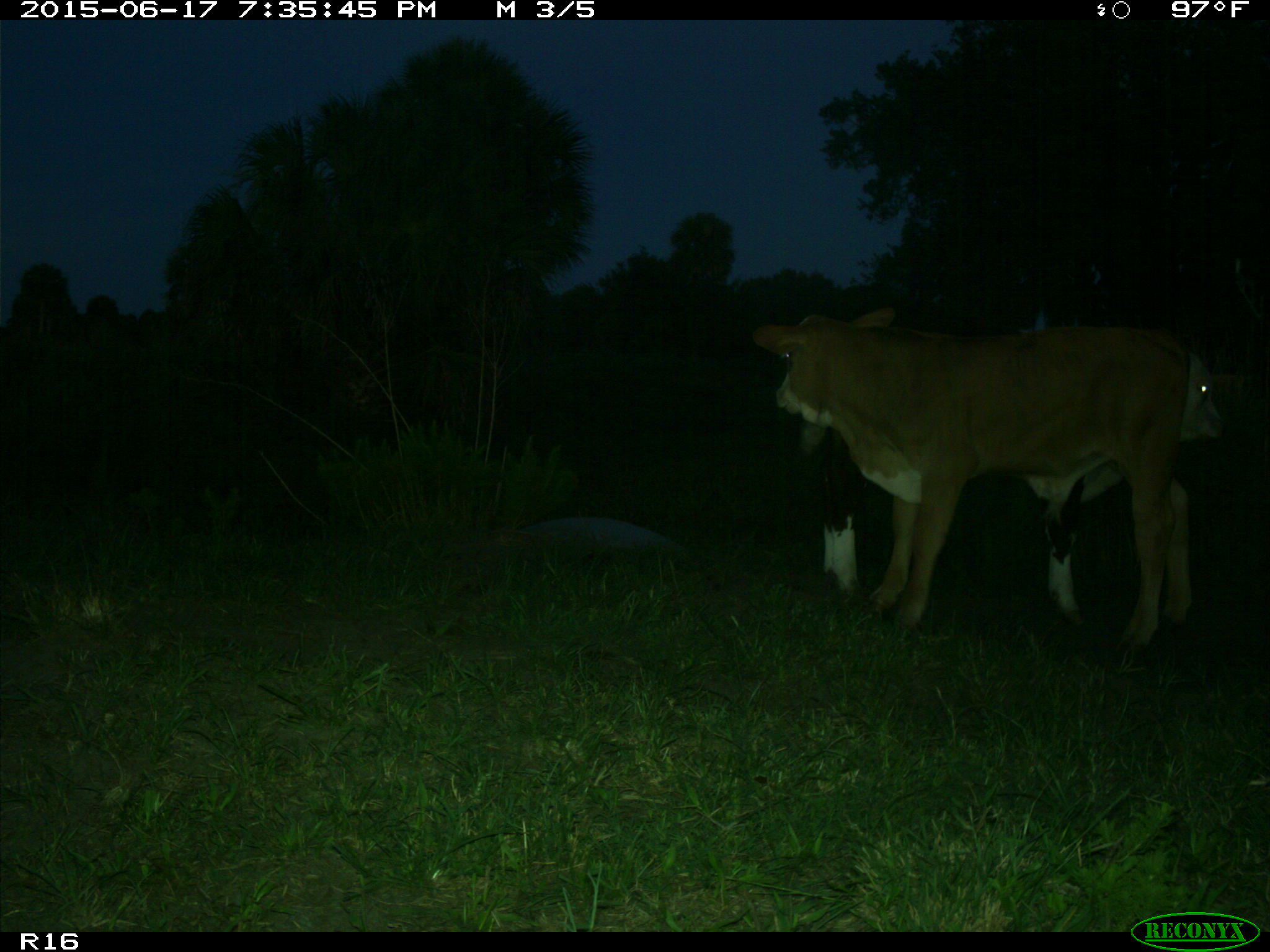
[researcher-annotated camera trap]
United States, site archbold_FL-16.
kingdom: Animalia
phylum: Chordata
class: Mammalia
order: Artiodactyla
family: Bovidae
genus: Bos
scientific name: Bos taurus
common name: domestic cow